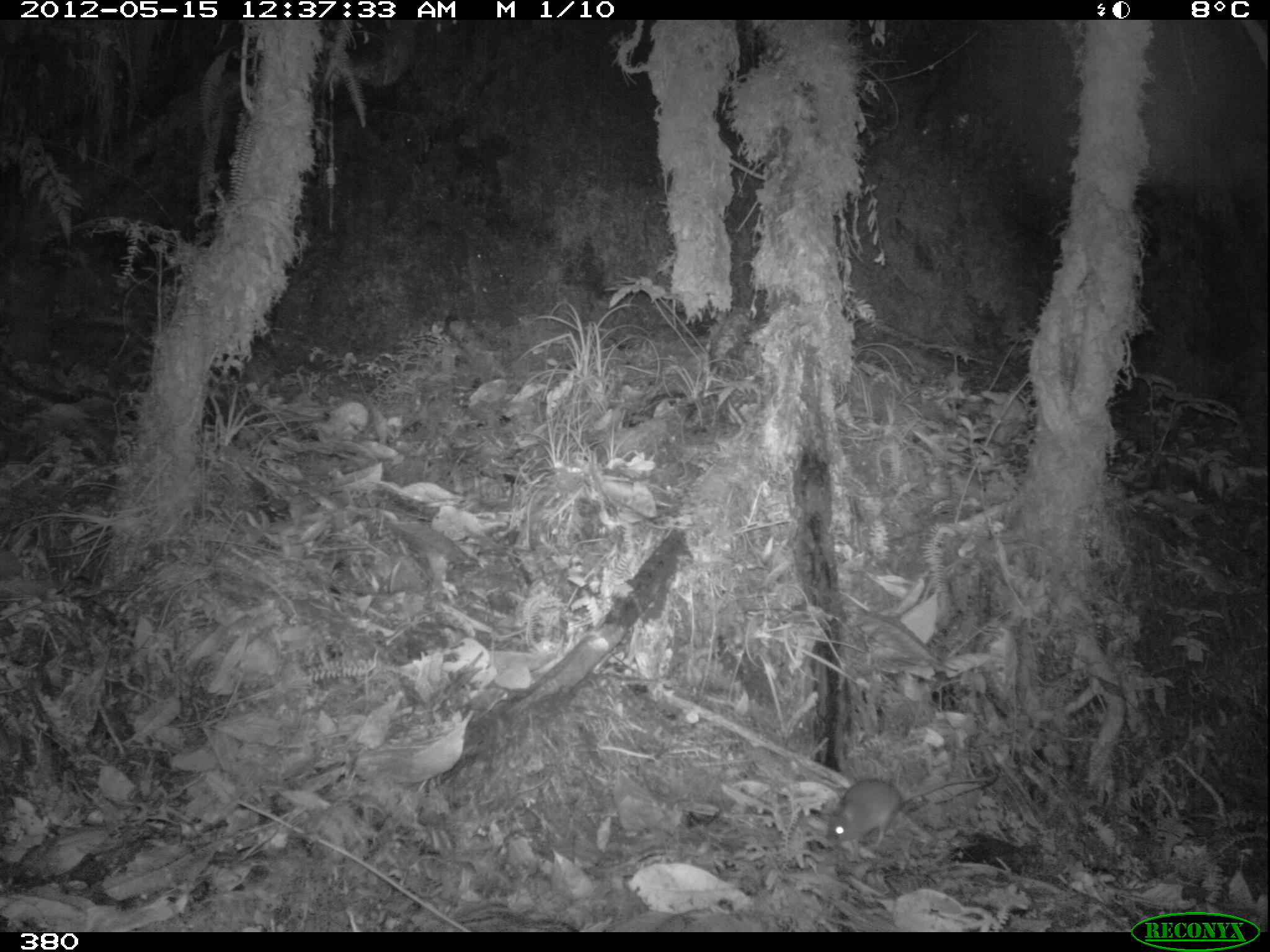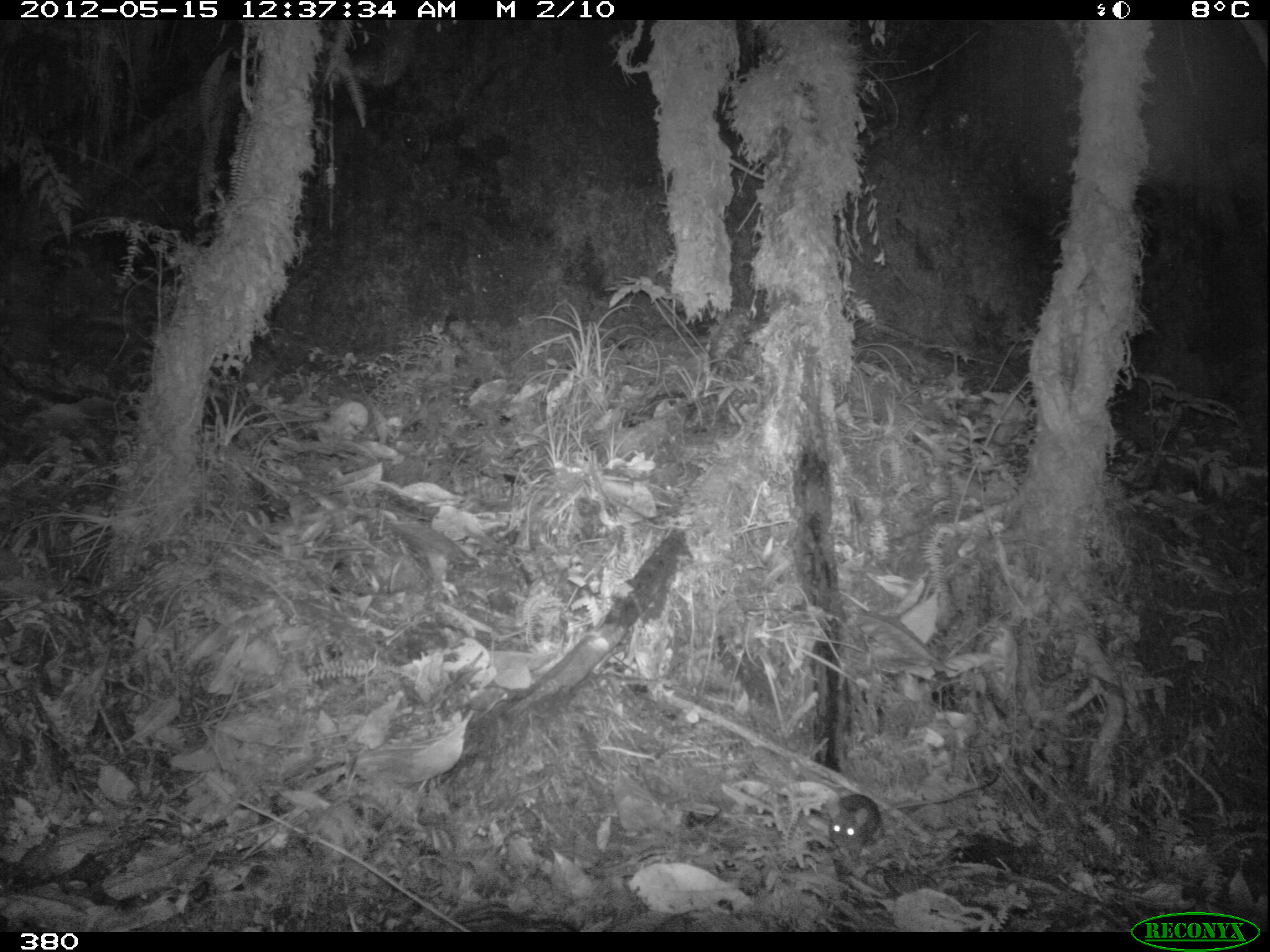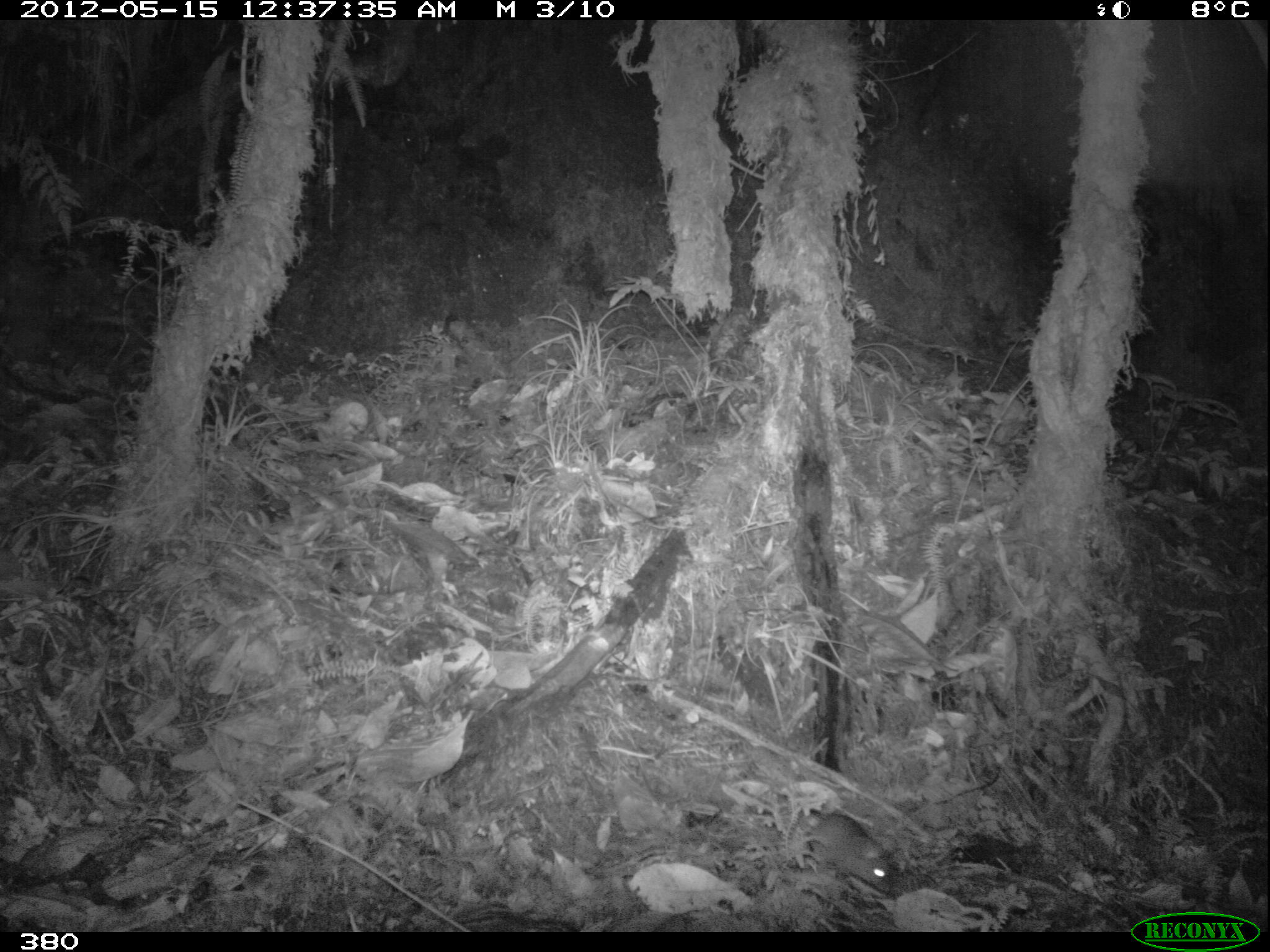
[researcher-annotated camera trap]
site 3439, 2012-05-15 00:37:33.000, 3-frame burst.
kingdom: Animalia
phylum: Chordata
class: Mammalia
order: Rodentia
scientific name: Rodentia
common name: rodents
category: unknown rodent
Unknown rodent (rodents) (Rodentia).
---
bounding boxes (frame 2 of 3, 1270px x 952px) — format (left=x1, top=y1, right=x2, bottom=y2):
unknown rodent: (left=830, top=791, right=978, bottom=853)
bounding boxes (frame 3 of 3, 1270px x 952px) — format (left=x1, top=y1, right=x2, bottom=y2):
unknown rodent: (left=803, top=804, right=892, bottom=894)